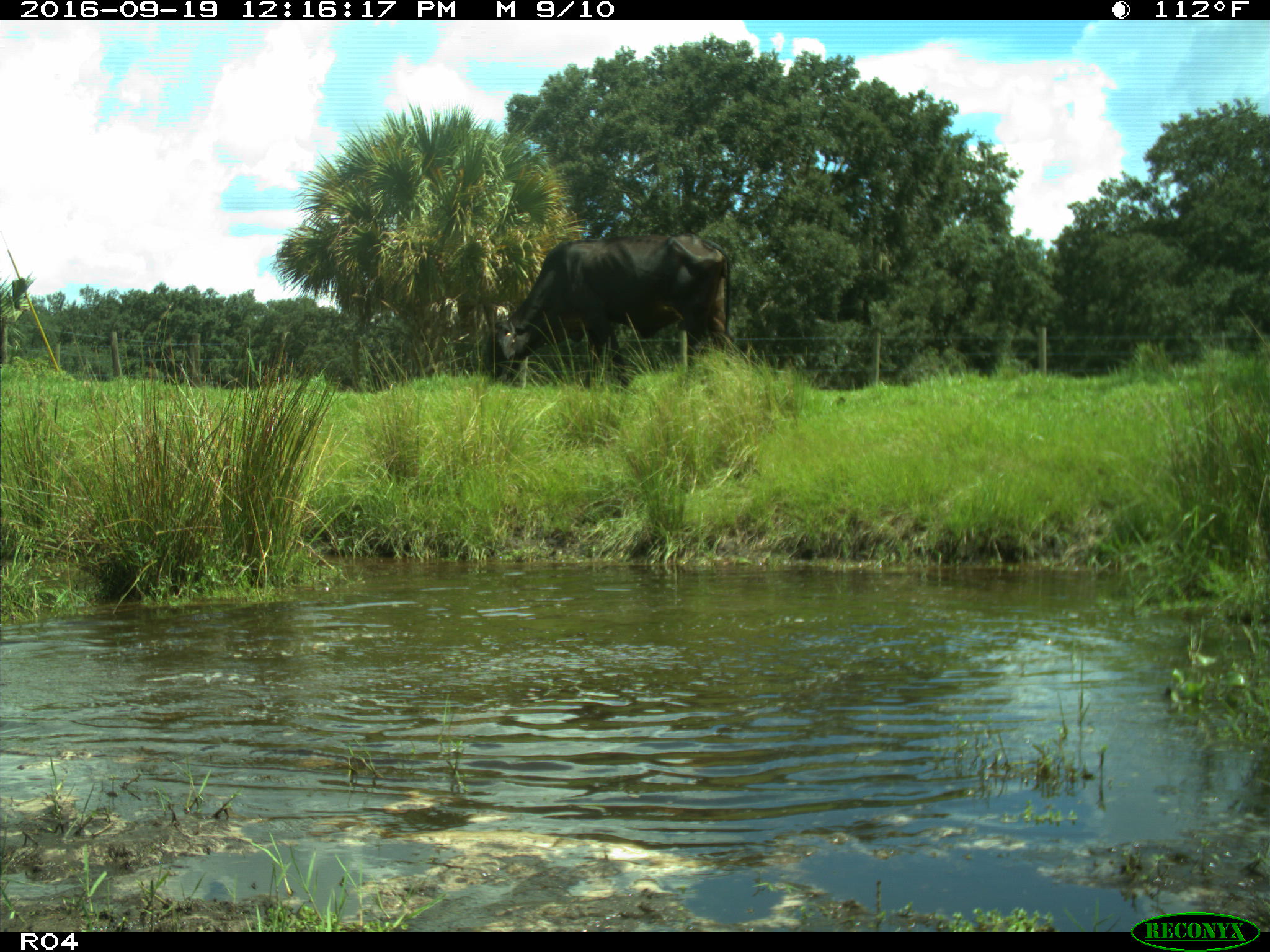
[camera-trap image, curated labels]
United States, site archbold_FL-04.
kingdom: Animalia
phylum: Chordata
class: Mammalia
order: Artiodactyla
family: Bovidae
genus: Bos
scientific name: Bos taurus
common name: domestic cow